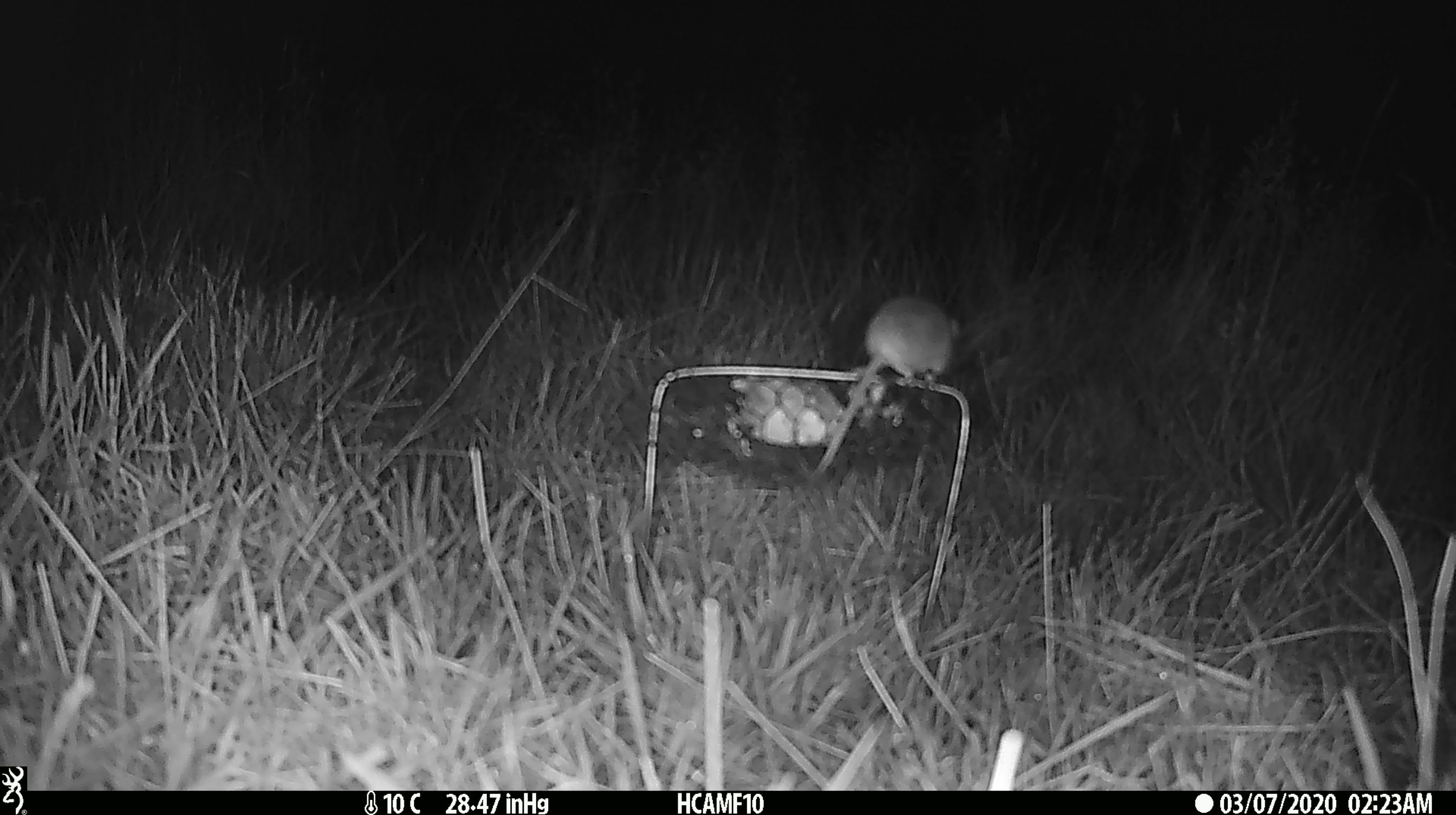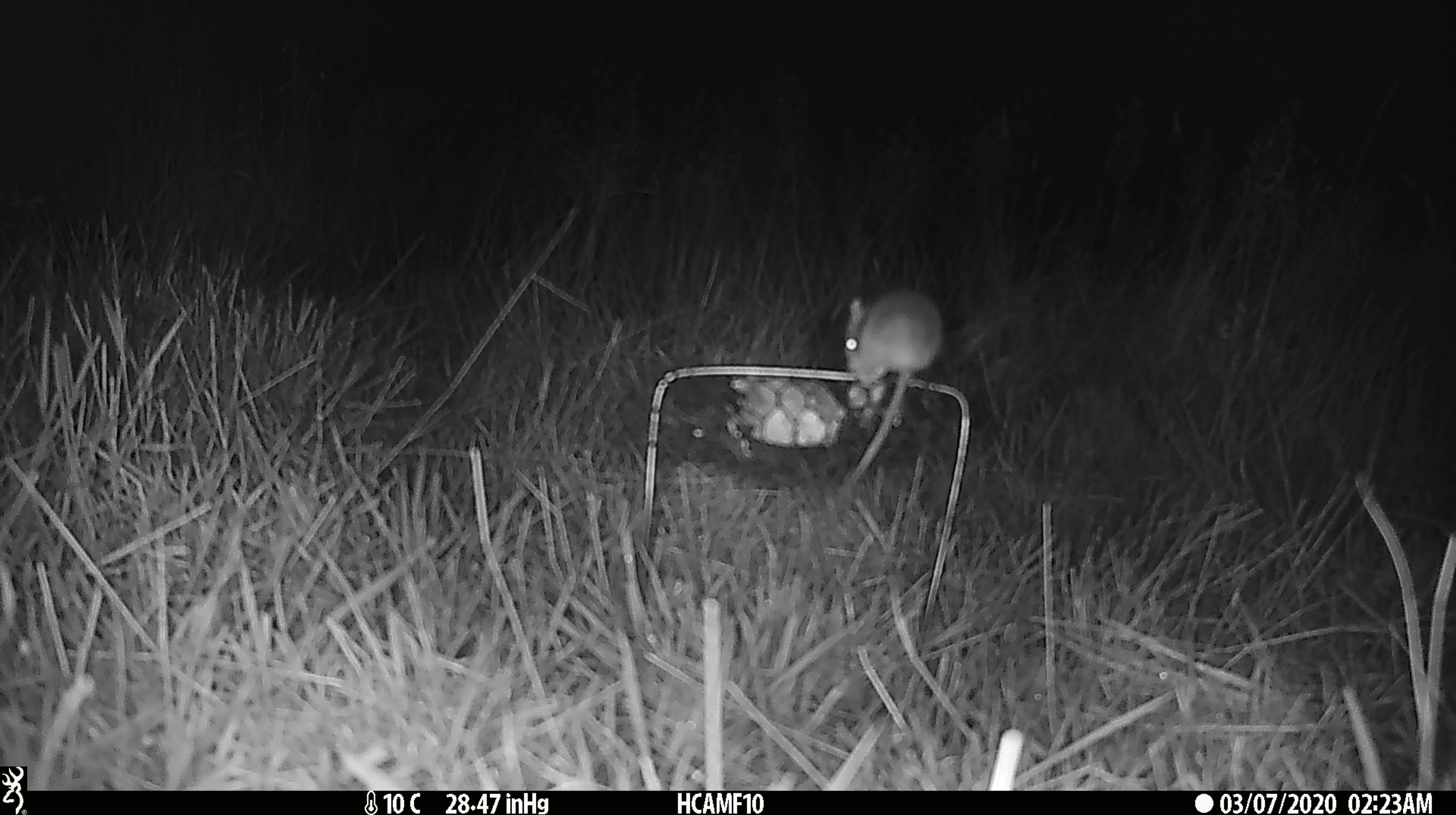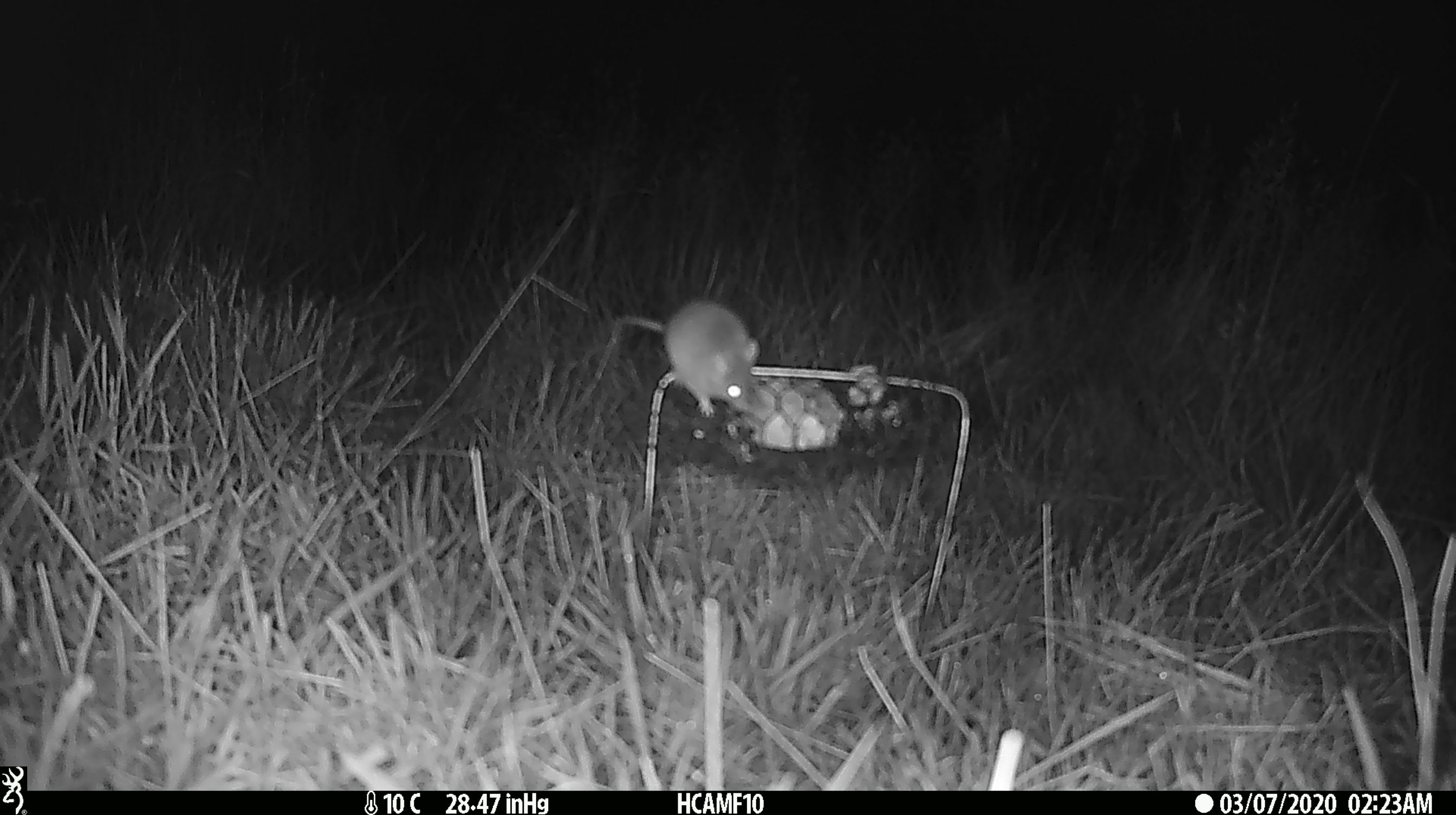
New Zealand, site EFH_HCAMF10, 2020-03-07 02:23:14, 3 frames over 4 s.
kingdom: Animalia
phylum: Chordata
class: Mammalia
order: Rodentia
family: Muridae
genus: Mus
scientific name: Mus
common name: mouse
Mouse (Mus).